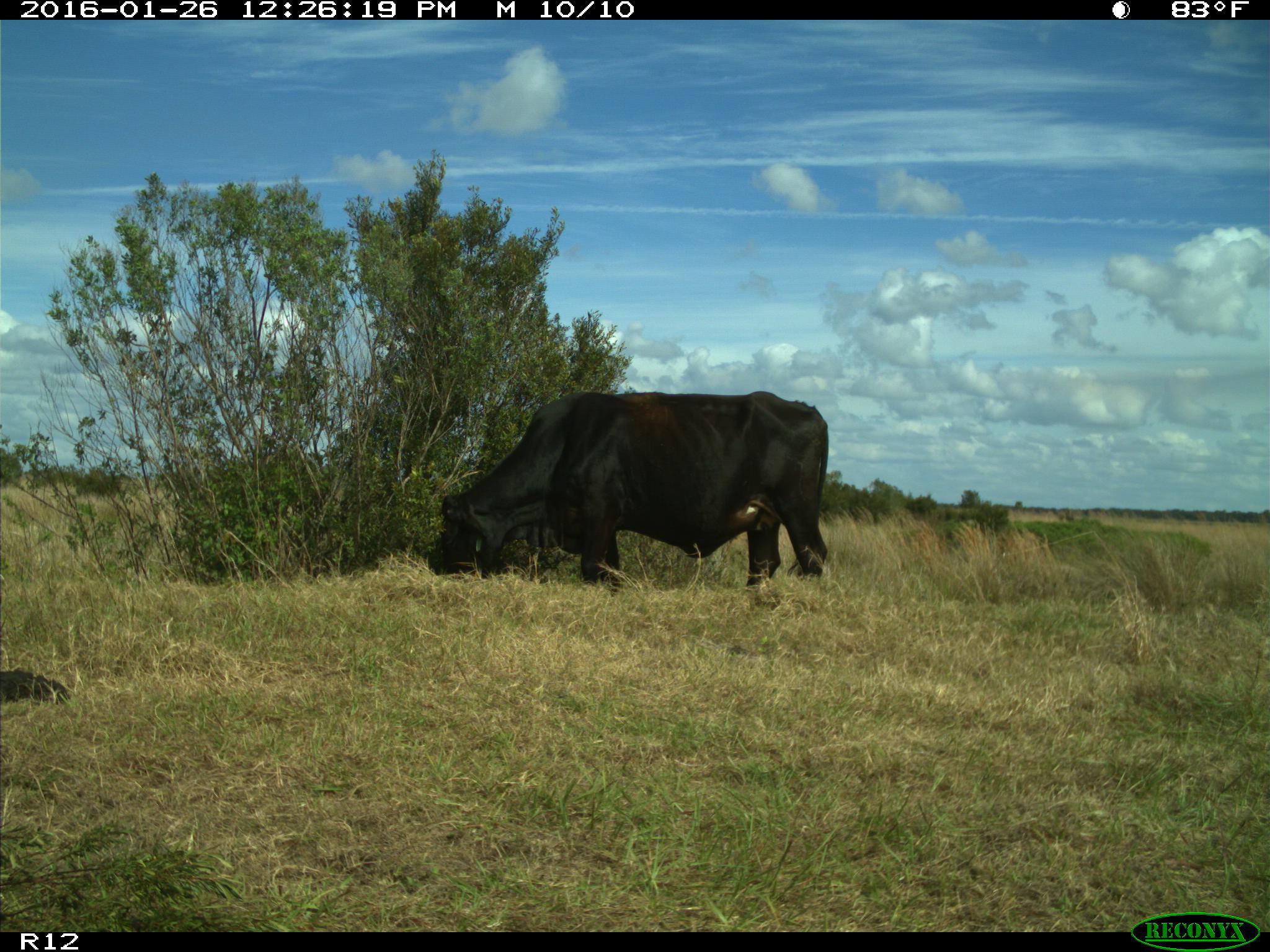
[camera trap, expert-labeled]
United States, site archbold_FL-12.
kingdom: Animalia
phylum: Chordata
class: Mammalia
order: Artiodactyla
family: Bovidae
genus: Bos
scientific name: Bos taurus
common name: domestic cow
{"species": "Bos taurus (domestic cow)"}